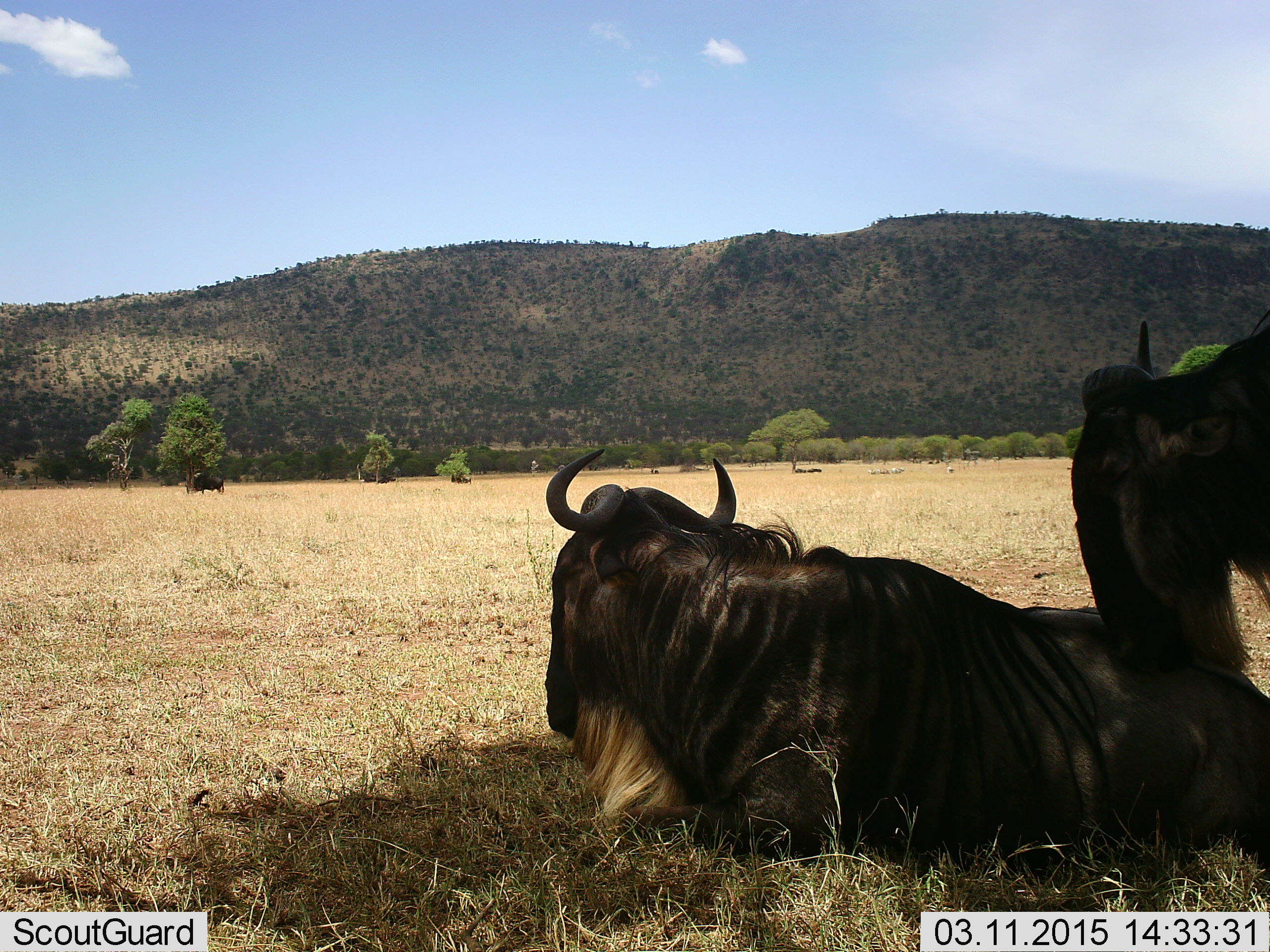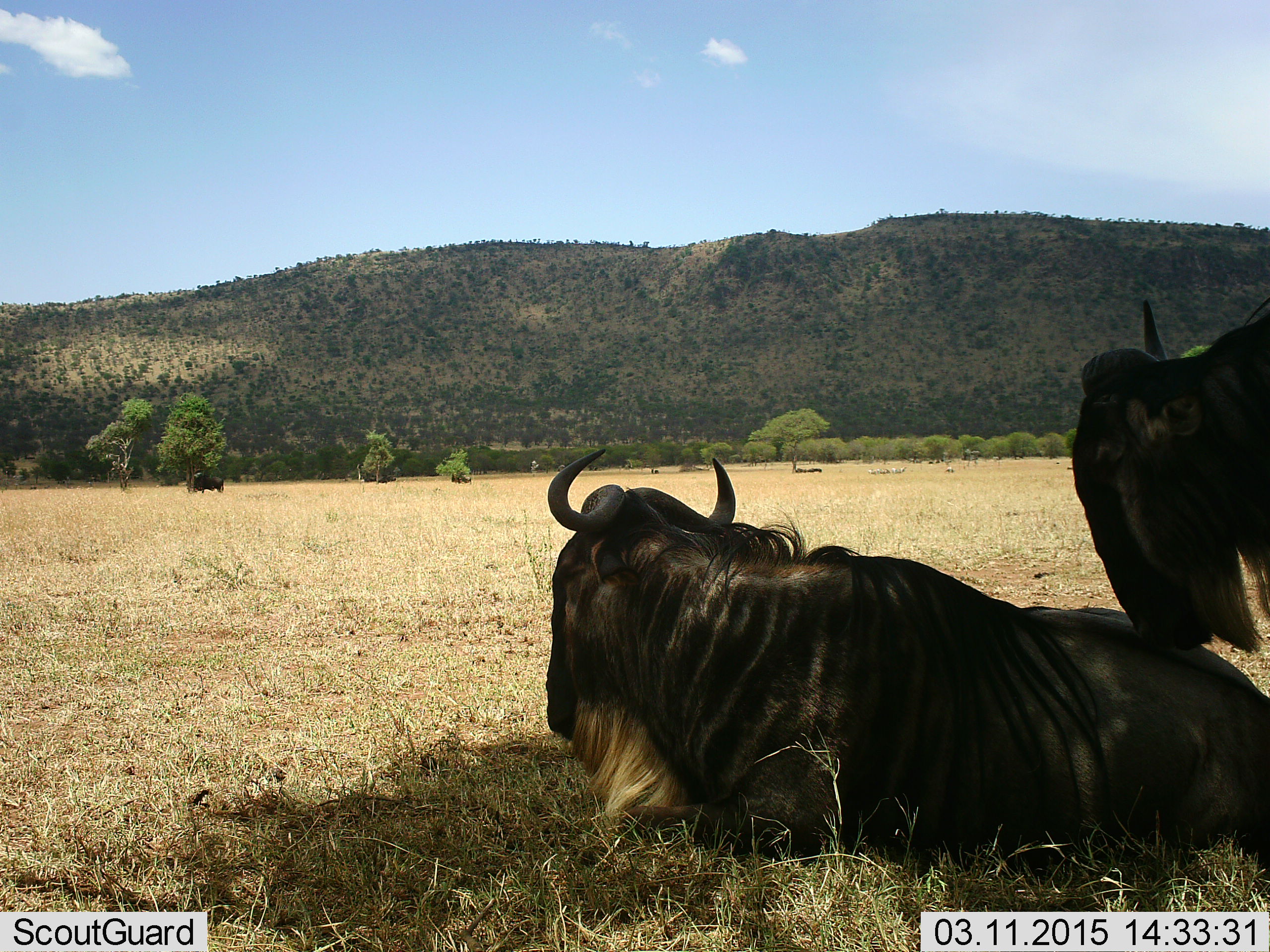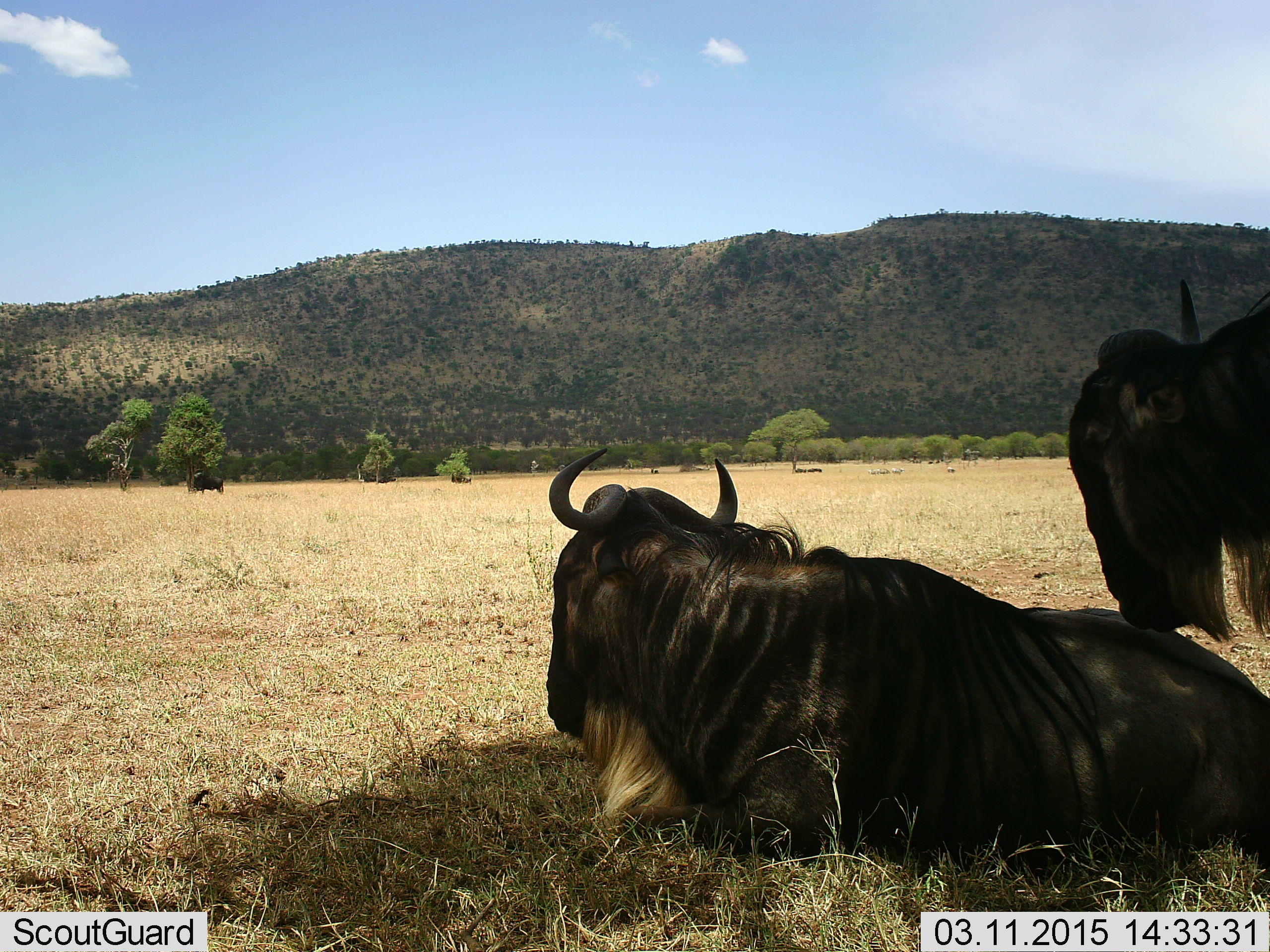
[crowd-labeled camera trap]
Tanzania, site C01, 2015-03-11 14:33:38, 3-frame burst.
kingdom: Animalia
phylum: Chordata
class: Mammalia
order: Artiodactyla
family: Bovidae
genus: Connochaetes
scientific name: Connochaetes taurinus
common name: blue wildebeest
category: wildebeest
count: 2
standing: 55%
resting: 100%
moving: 0%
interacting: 9%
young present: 0%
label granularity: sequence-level